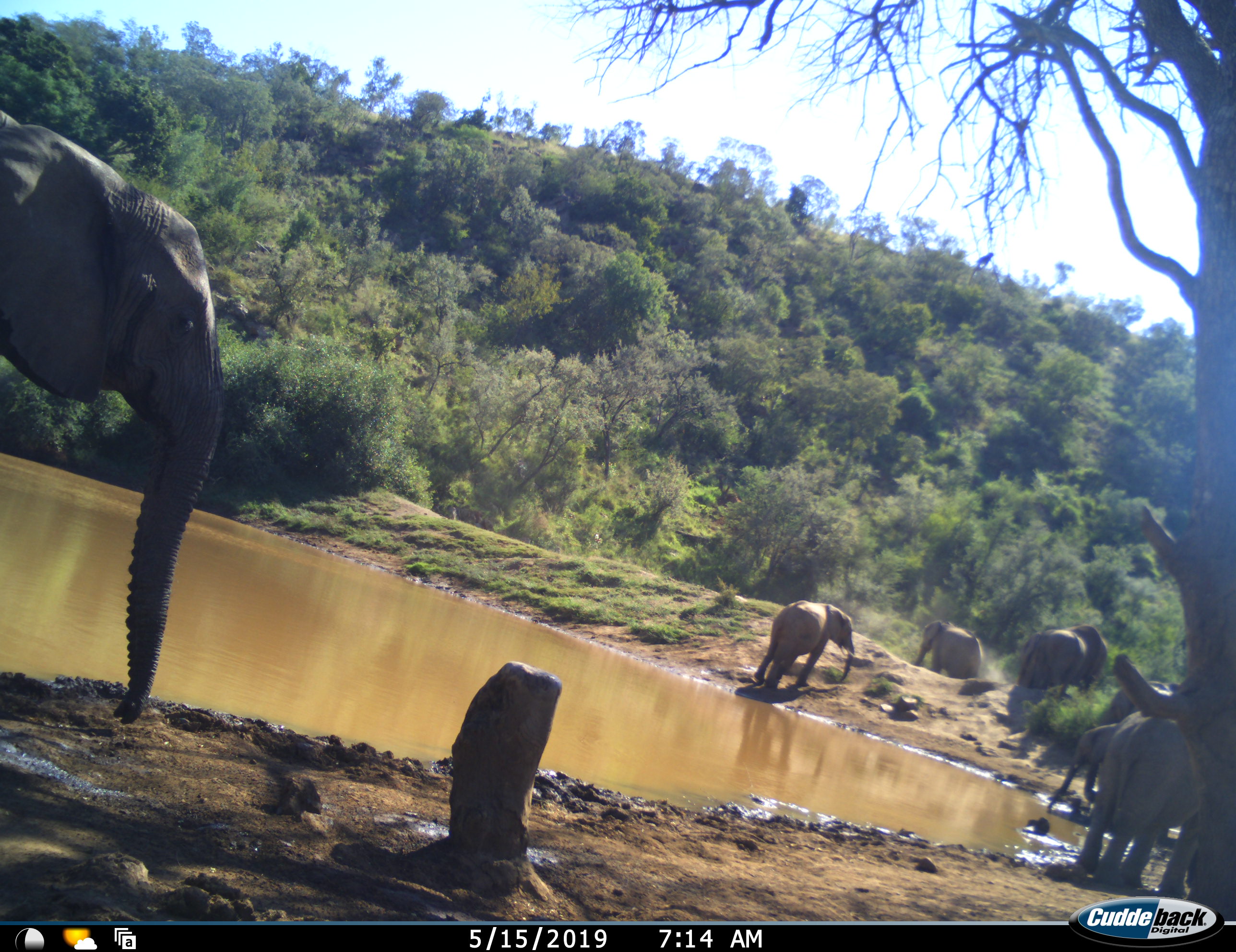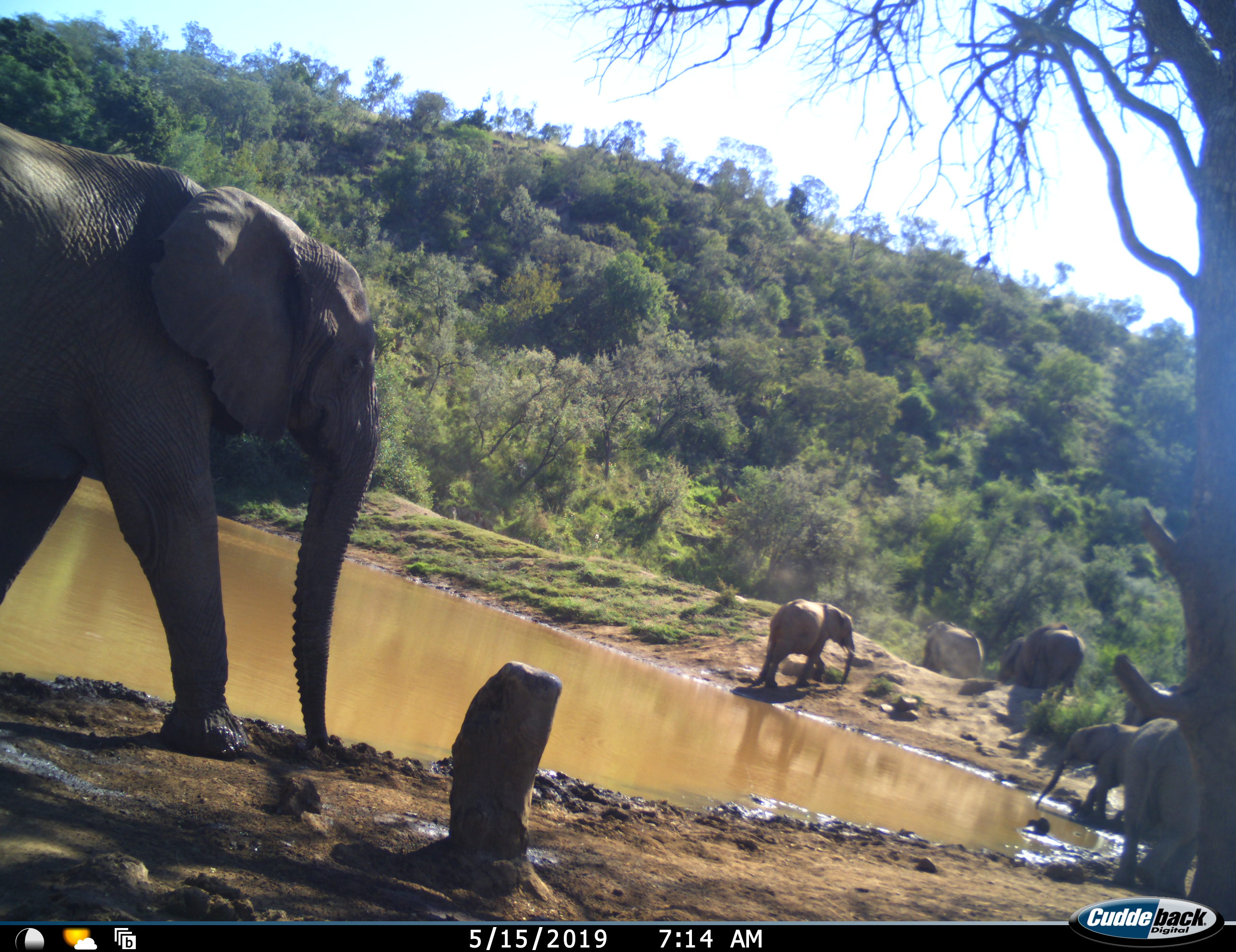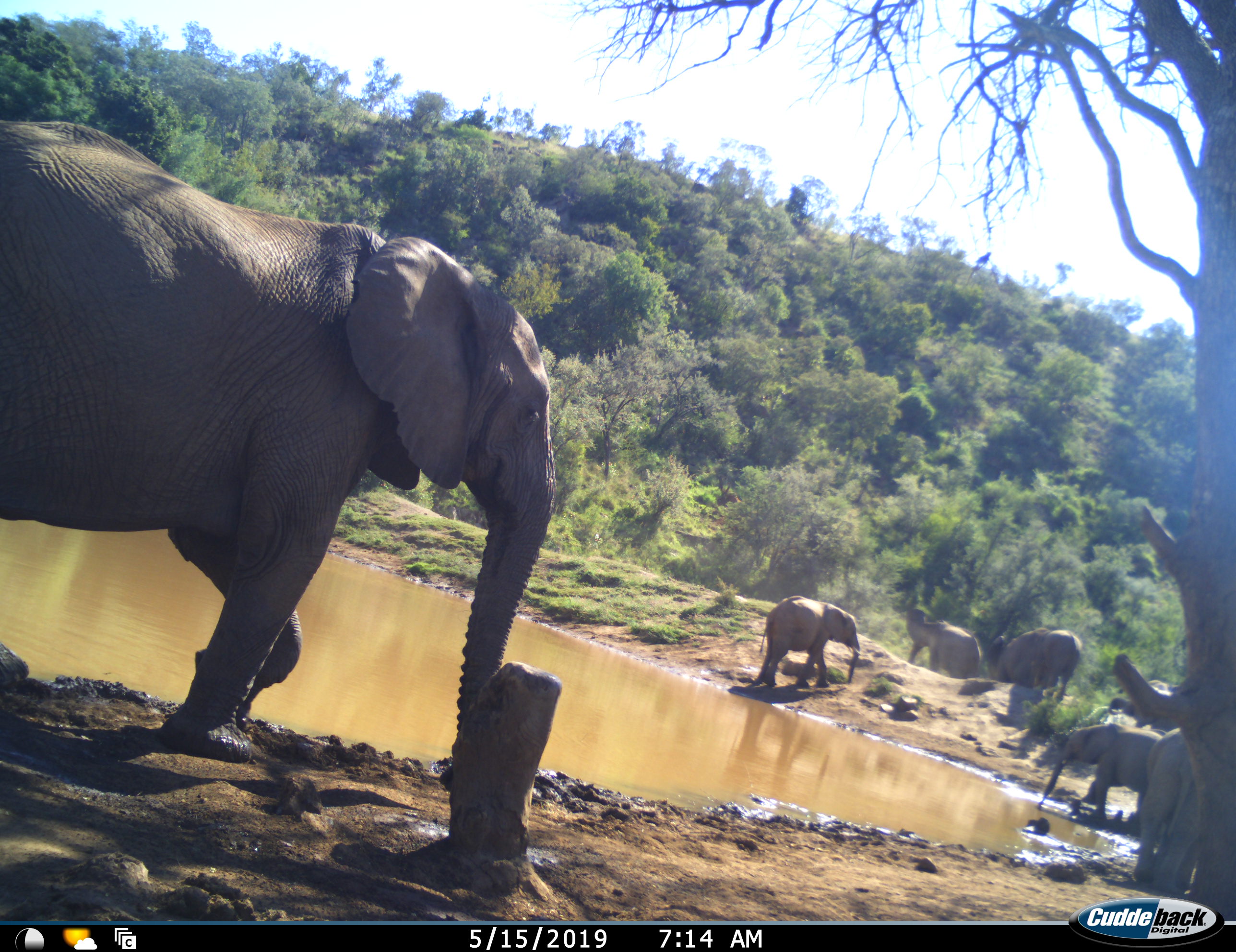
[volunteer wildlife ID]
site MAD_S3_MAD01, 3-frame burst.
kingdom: Animalia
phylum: Chordata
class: Mammalia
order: Proboscidea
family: Elephantidae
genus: Loxodonta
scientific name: Loxodonta africana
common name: african bush elephant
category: elephant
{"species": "elephant (african bush elephant) (Loxodonta africana)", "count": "7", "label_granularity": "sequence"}